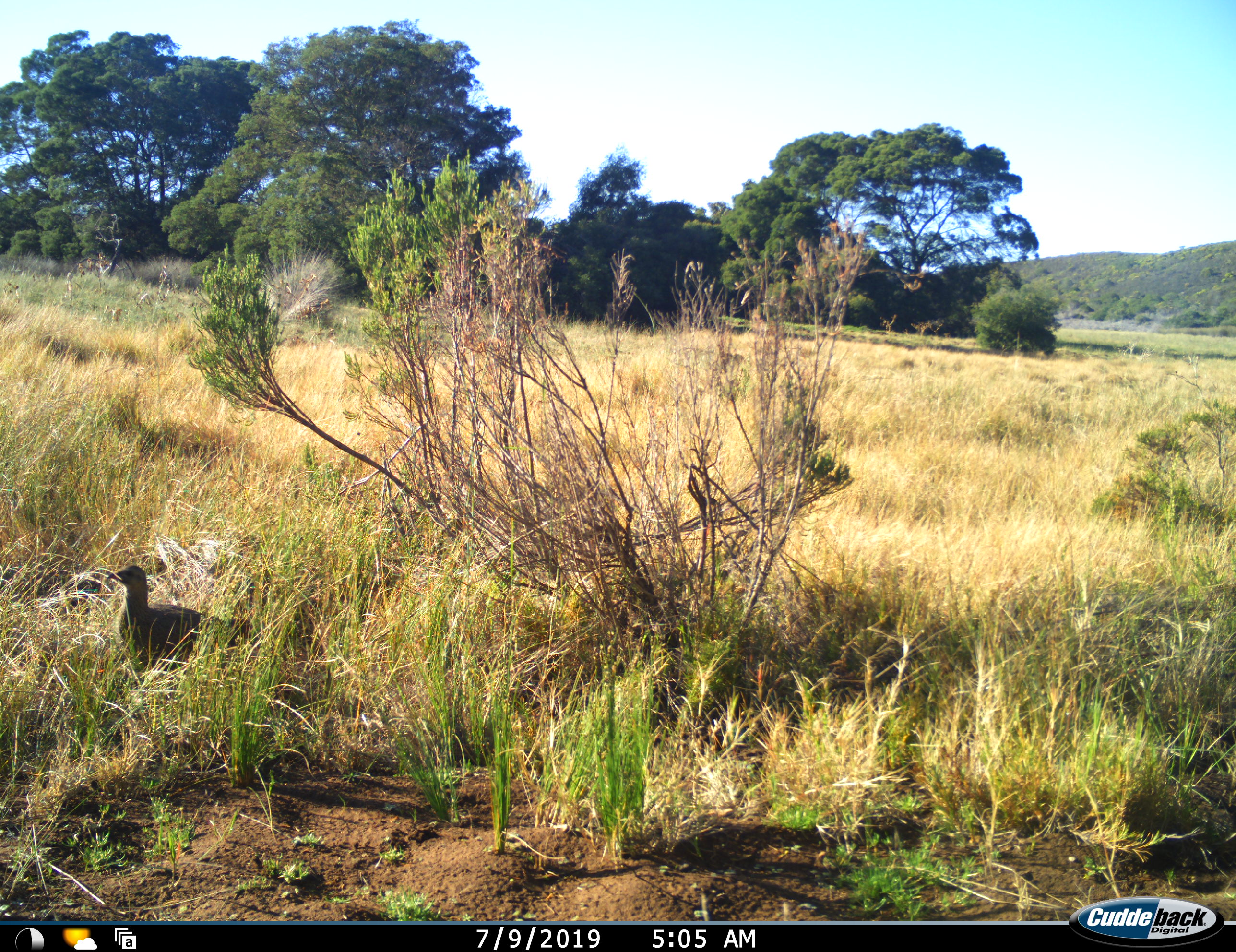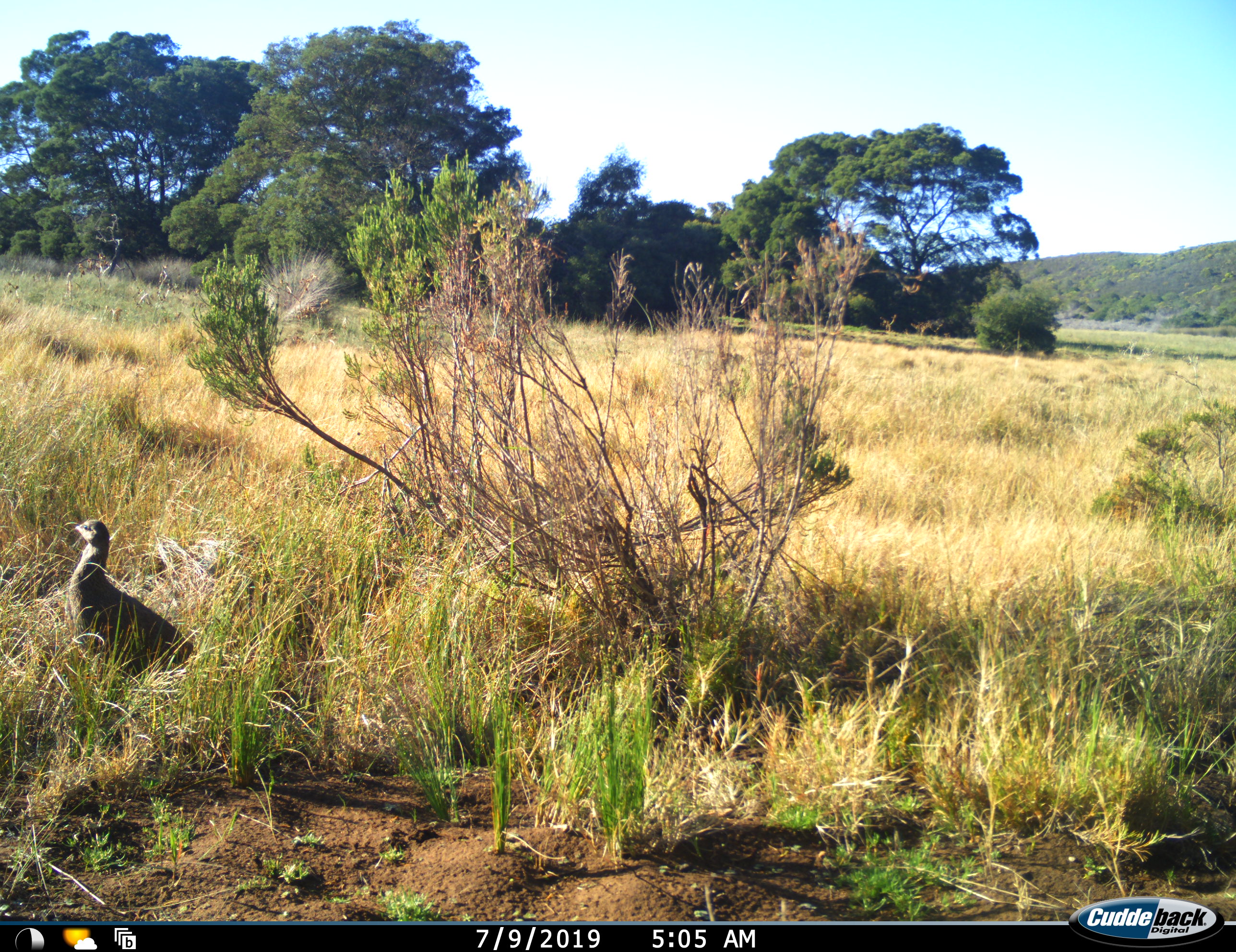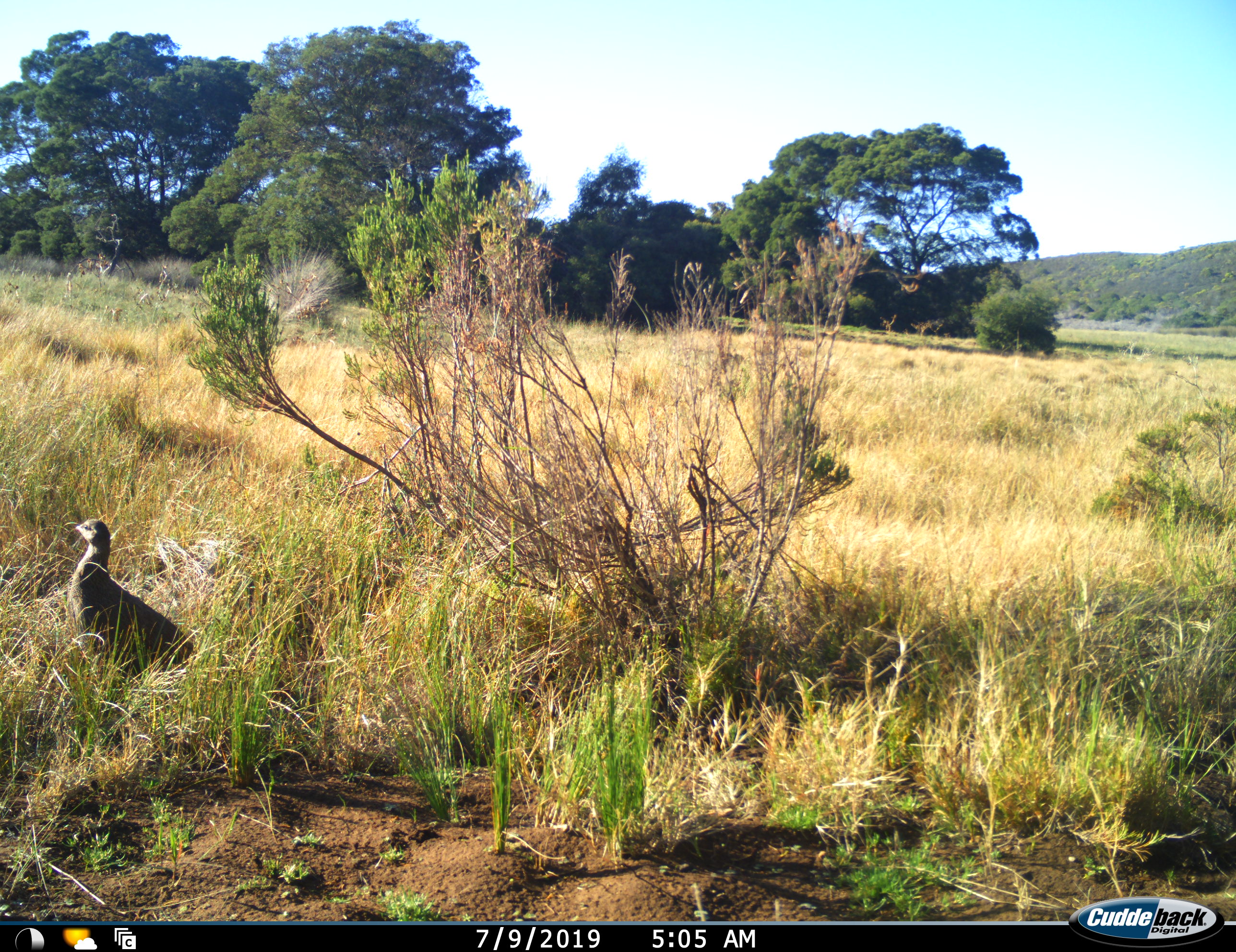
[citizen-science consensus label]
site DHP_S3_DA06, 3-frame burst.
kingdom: Animalia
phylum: Chordata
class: Aves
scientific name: Aves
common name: bird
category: birdother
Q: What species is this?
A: Birdother (bird) (Aves).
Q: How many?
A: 1.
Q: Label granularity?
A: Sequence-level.